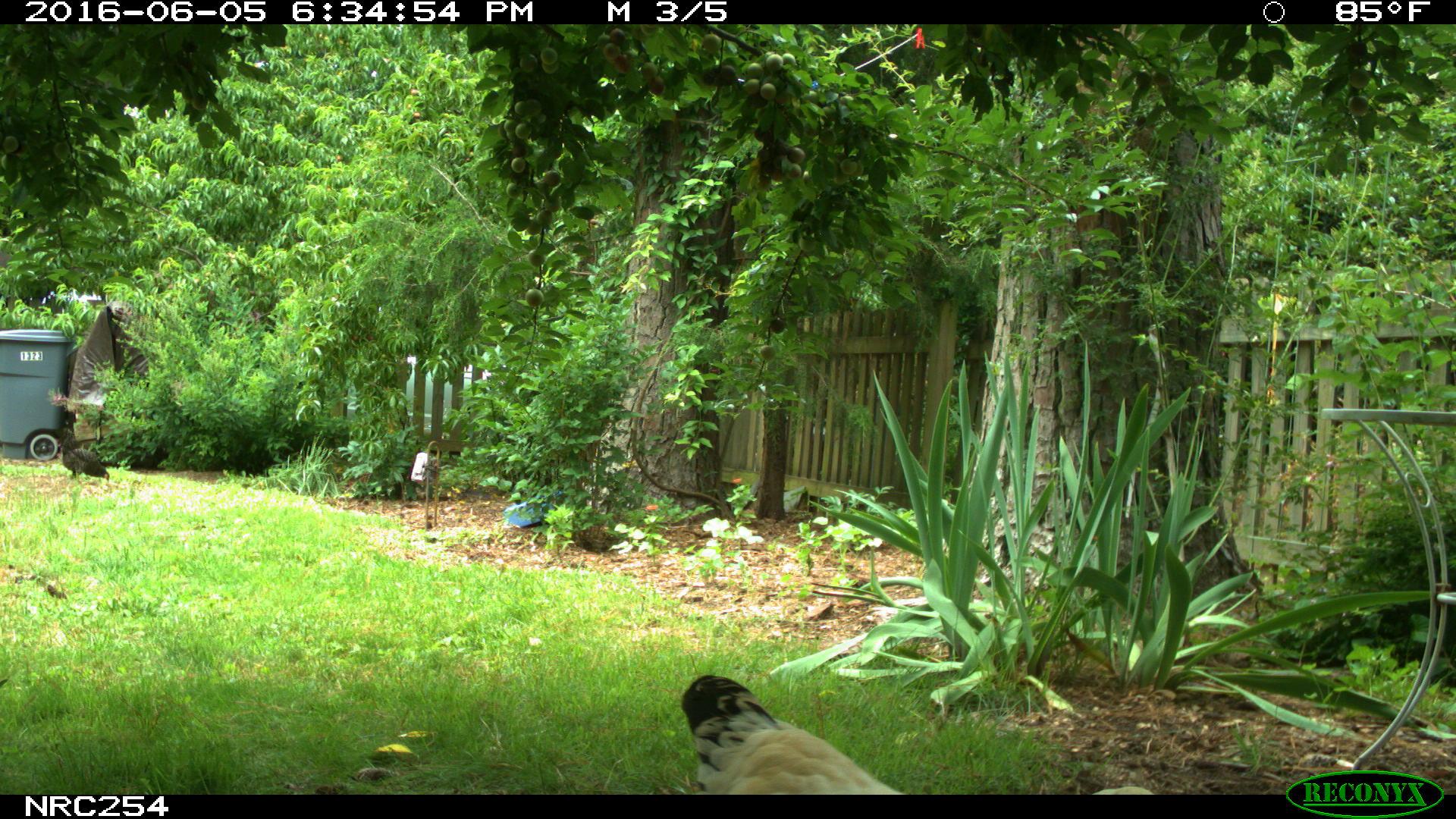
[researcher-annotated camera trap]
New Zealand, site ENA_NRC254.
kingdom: Animalia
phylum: Chordata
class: Aves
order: Galliformes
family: Phasianidae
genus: Gallus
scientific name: Gallus gallus domesticus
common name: chicken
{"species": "chicken (Gallus gallus domesticus)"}